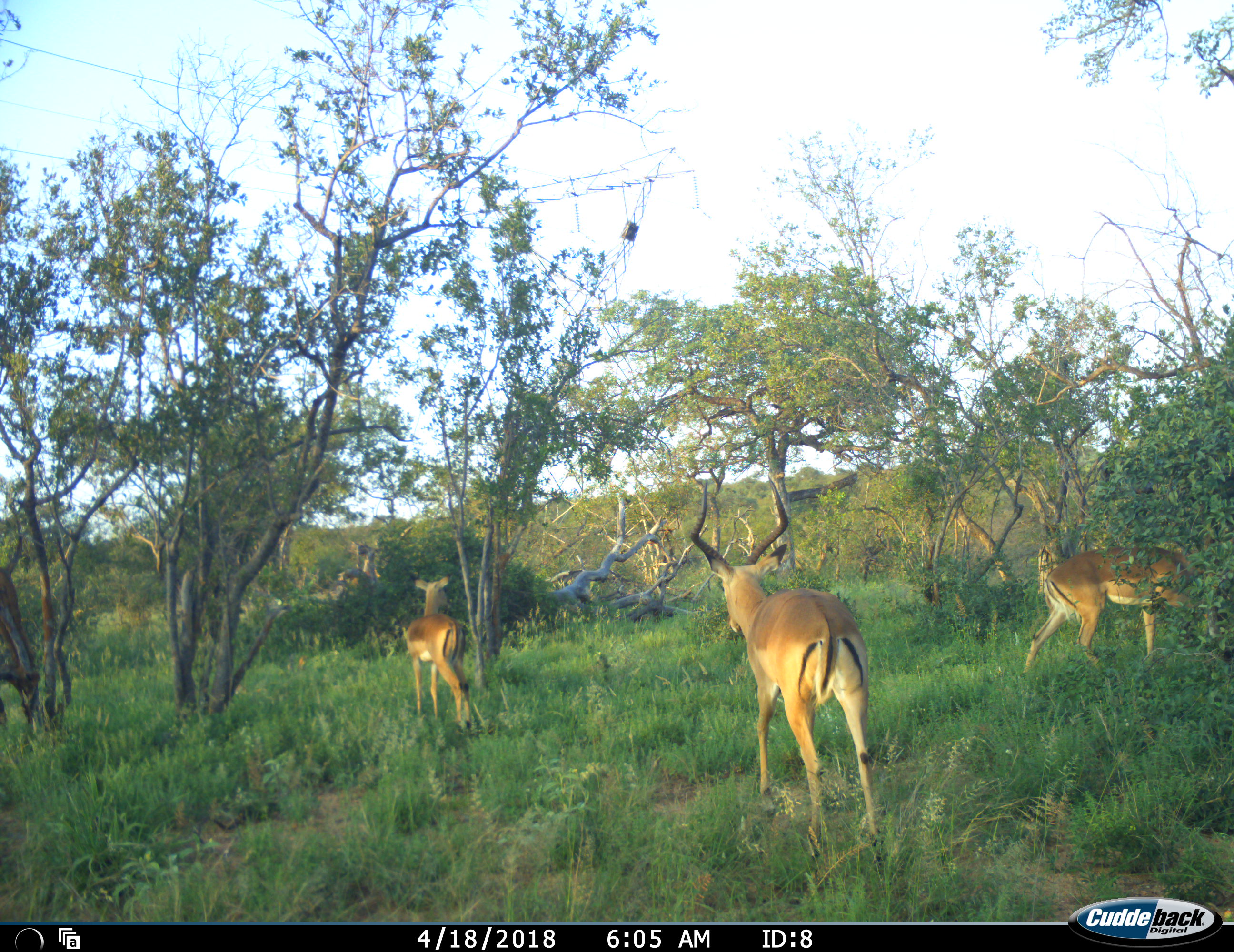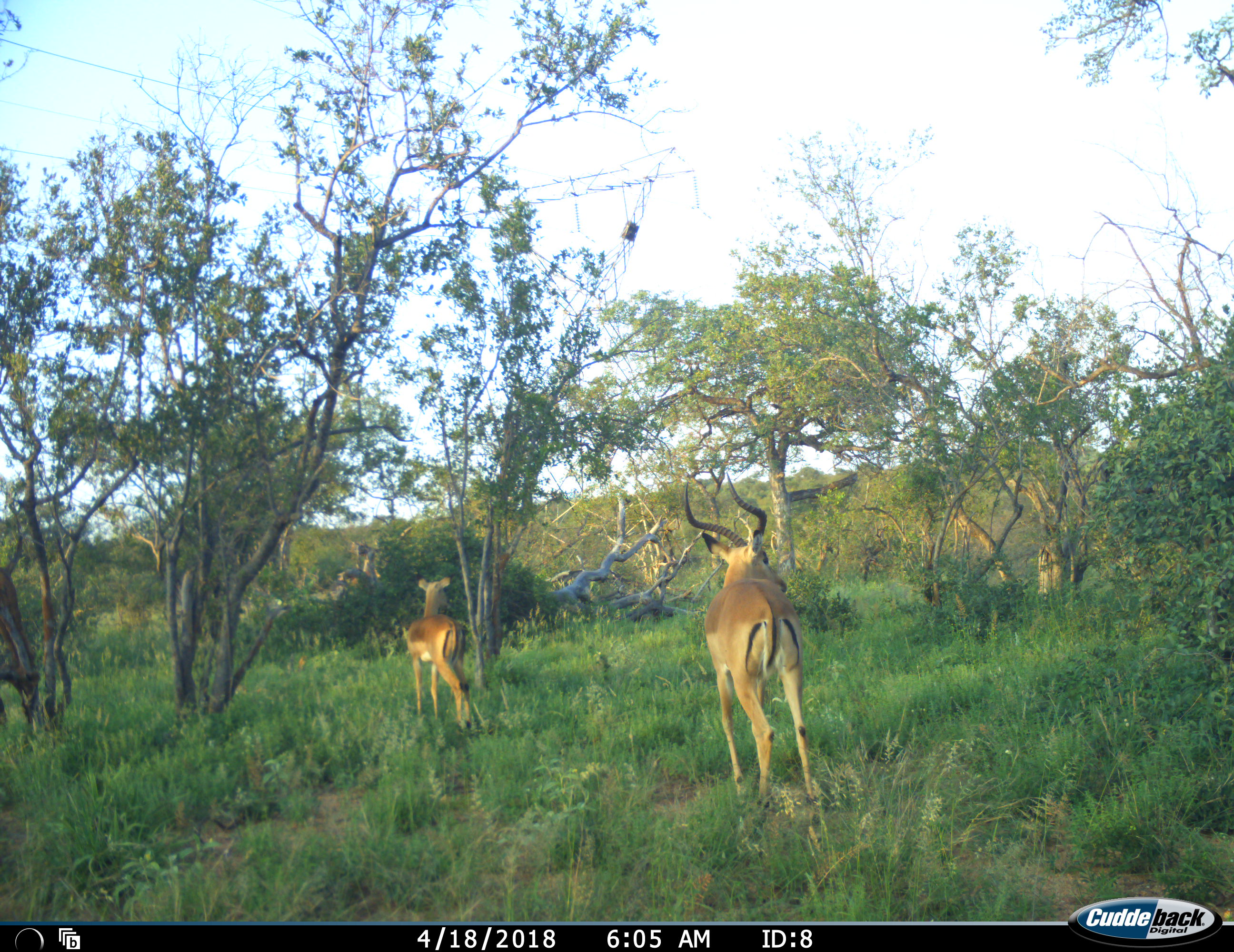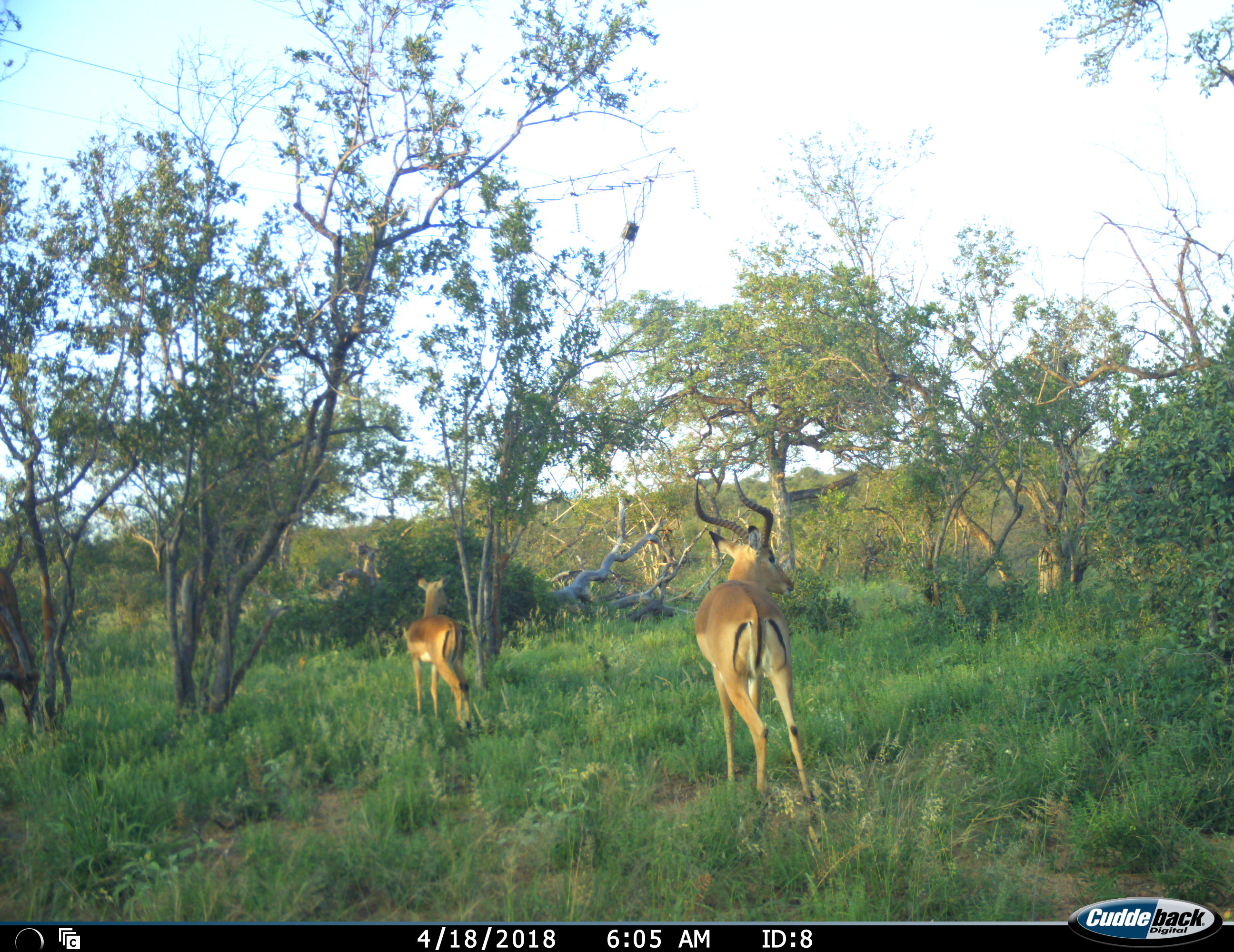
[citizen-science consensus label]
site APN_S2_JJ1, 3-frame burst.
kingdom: Animalia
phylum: Chordata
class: Mammalia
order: Artiodactyla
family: Bovidae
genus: Aepyceros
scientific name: Aepyceros melampus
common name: impala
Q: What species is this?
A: Impala (Aepyceros melampus).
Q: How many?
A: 3.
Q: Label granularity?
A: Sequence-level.